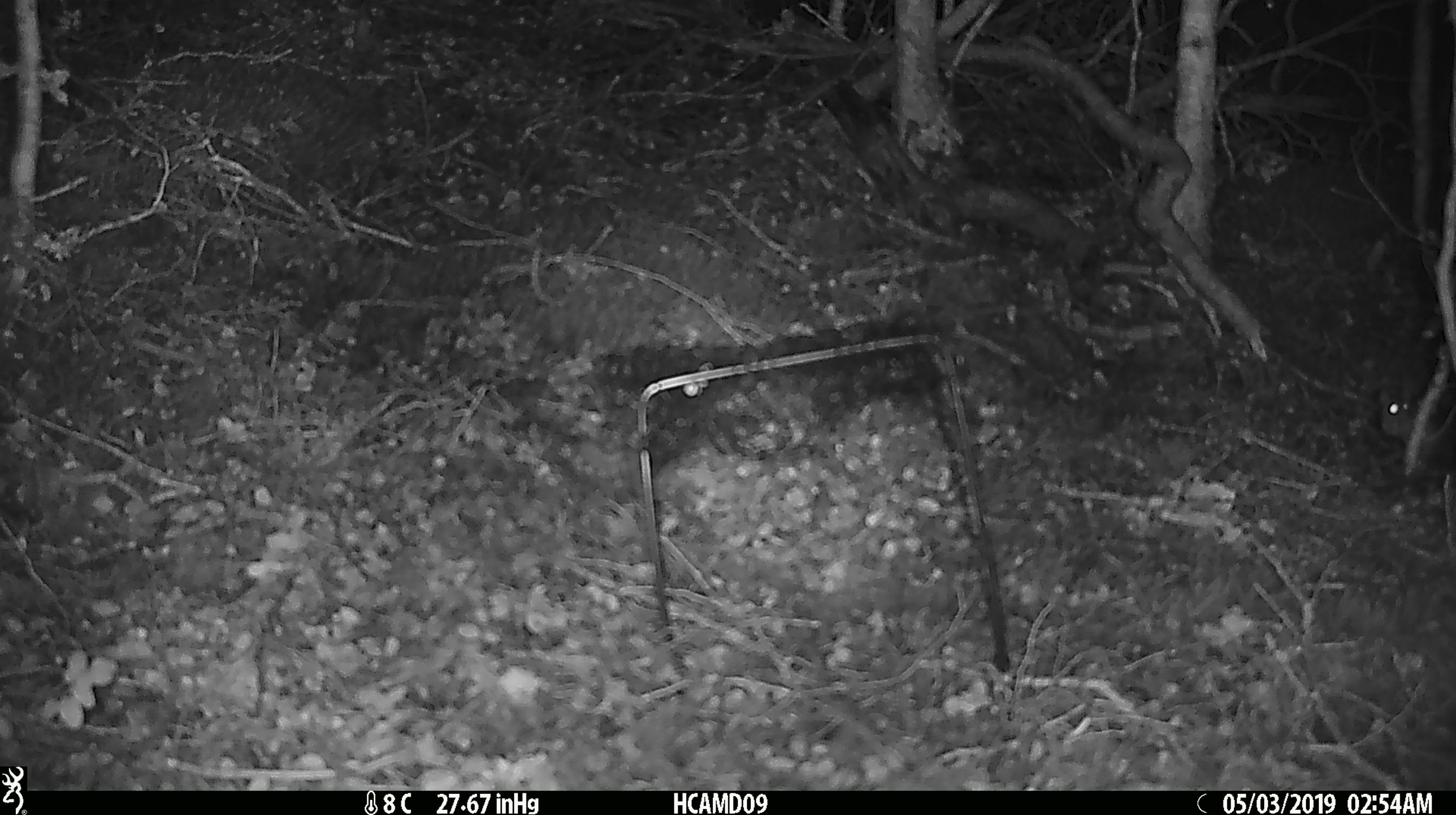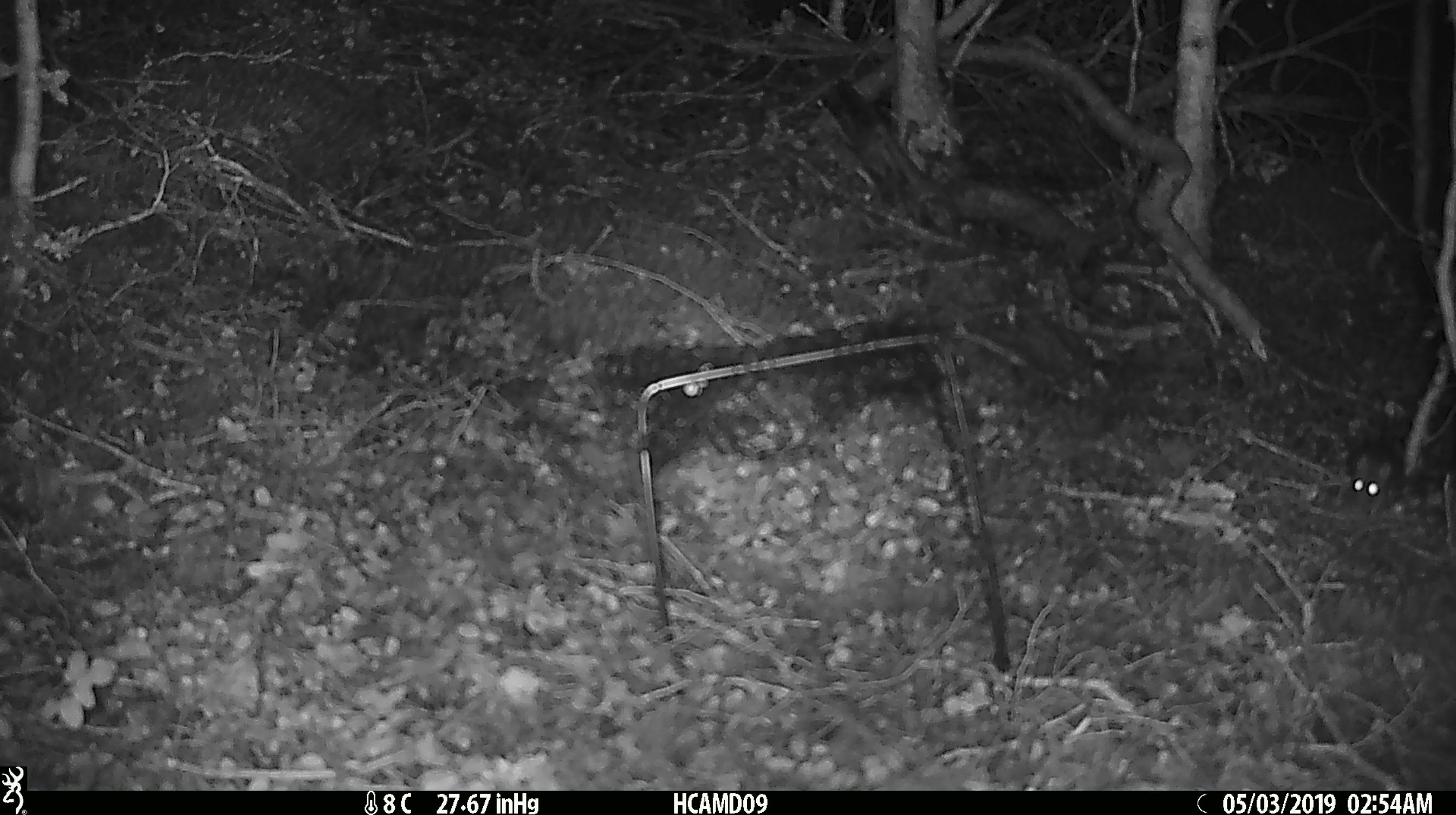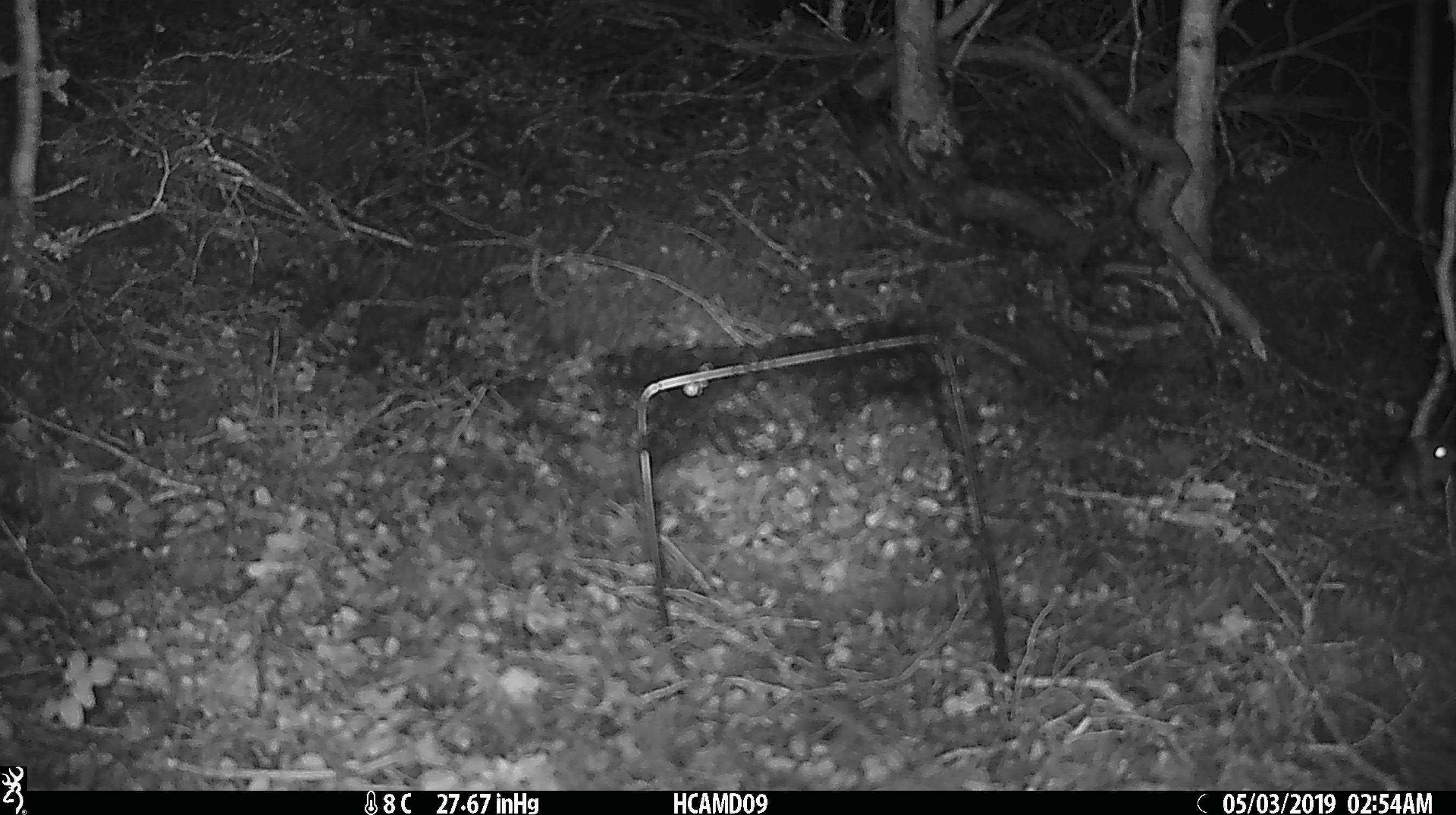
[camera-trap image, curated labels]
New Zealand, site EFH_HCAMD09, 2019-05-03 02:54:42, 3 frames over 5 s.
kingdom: Animalia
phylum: Chordata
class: Mammalia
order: Rodentia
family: Muridae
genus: Mus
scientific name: Mus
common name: mouse